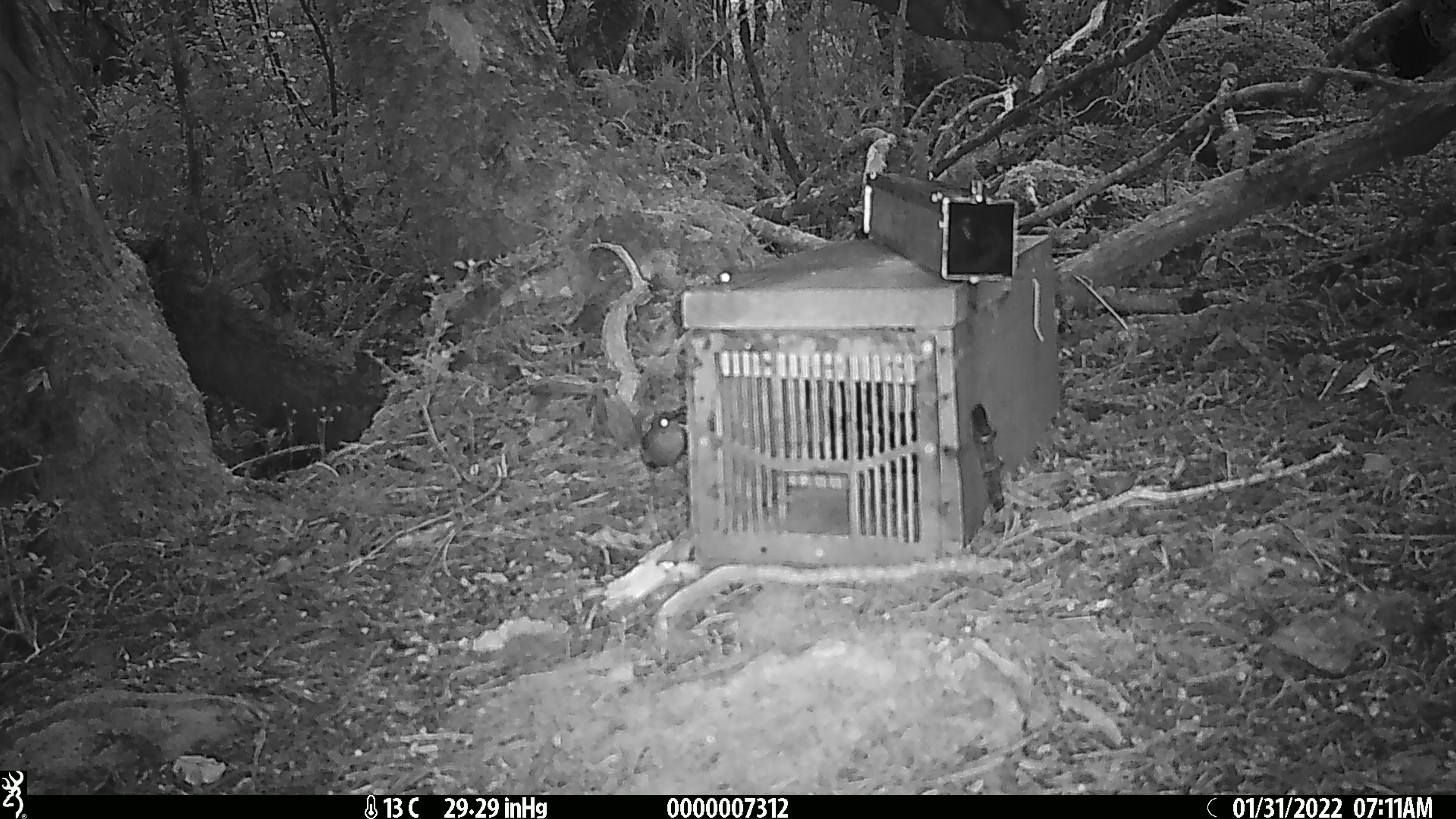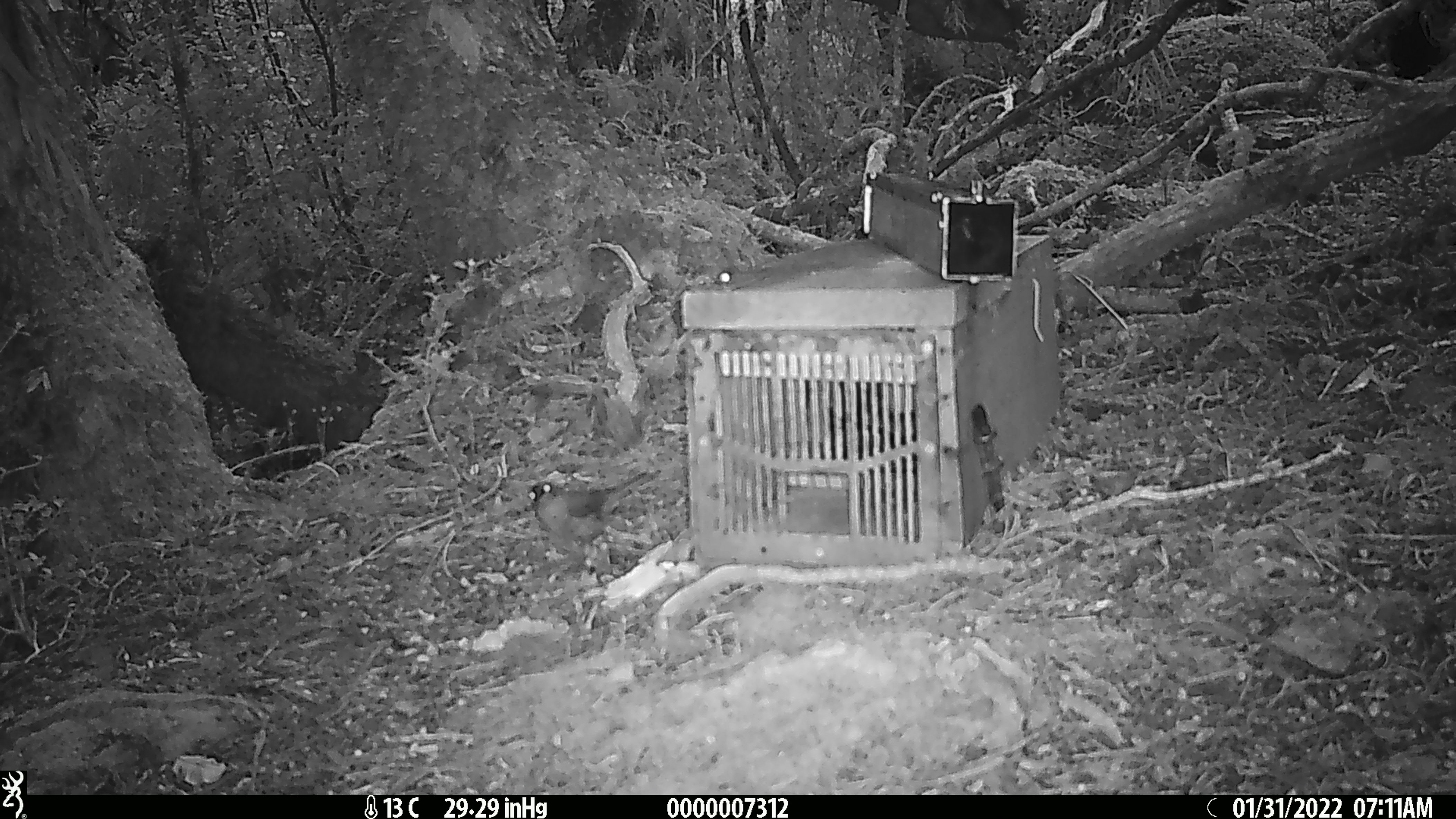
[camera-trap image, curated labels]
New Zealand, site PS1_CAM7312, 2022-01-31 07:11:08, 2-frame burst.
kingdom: Animalia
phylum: Chordata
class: Aves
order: Passeriformes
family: Meliphagidae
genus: Anthornis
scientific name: Anthornis melanura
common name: new zealand bellbird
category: bellbird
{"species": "bellbird (new zealand bellbird) (Anthornis melanura)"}